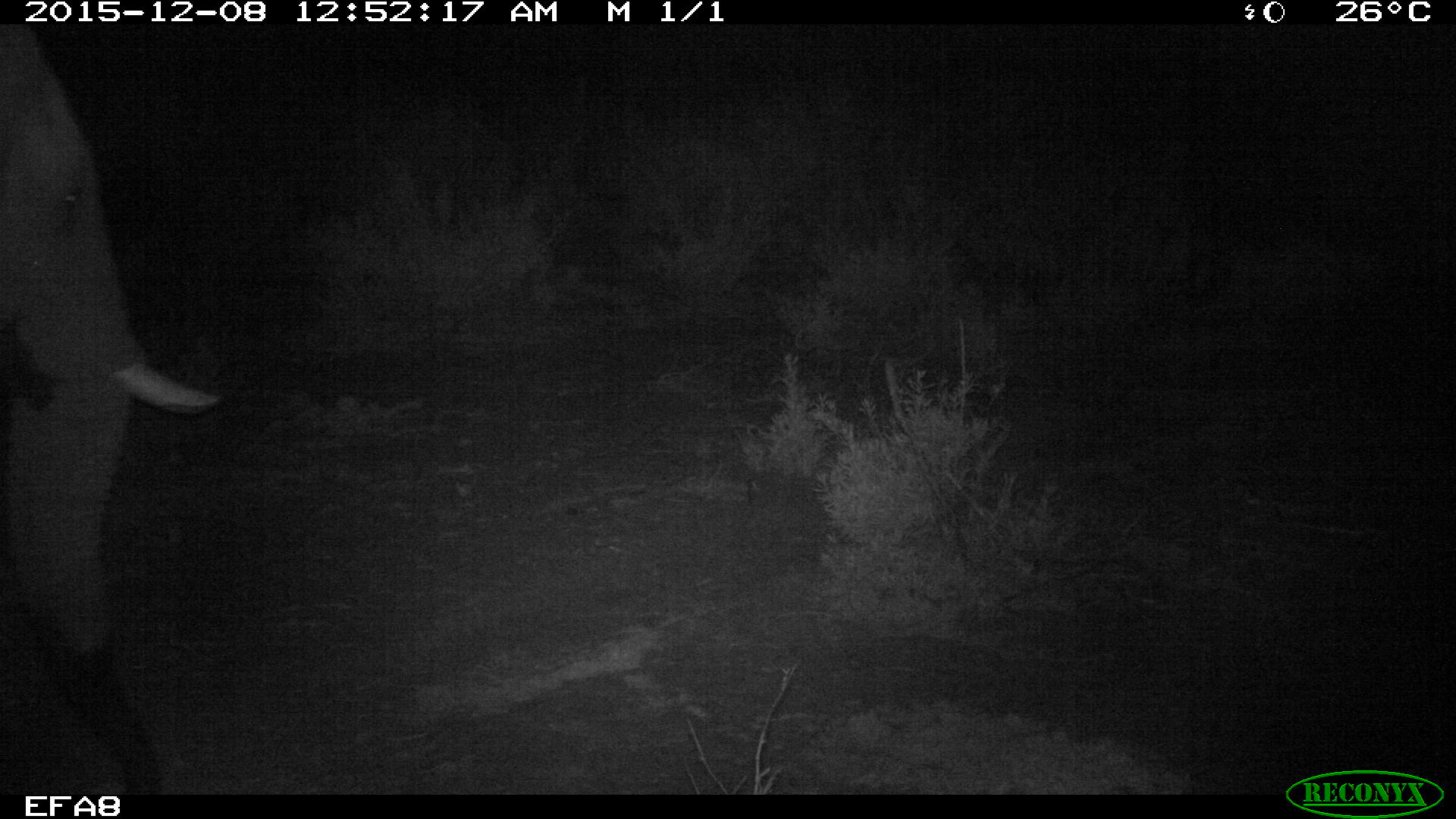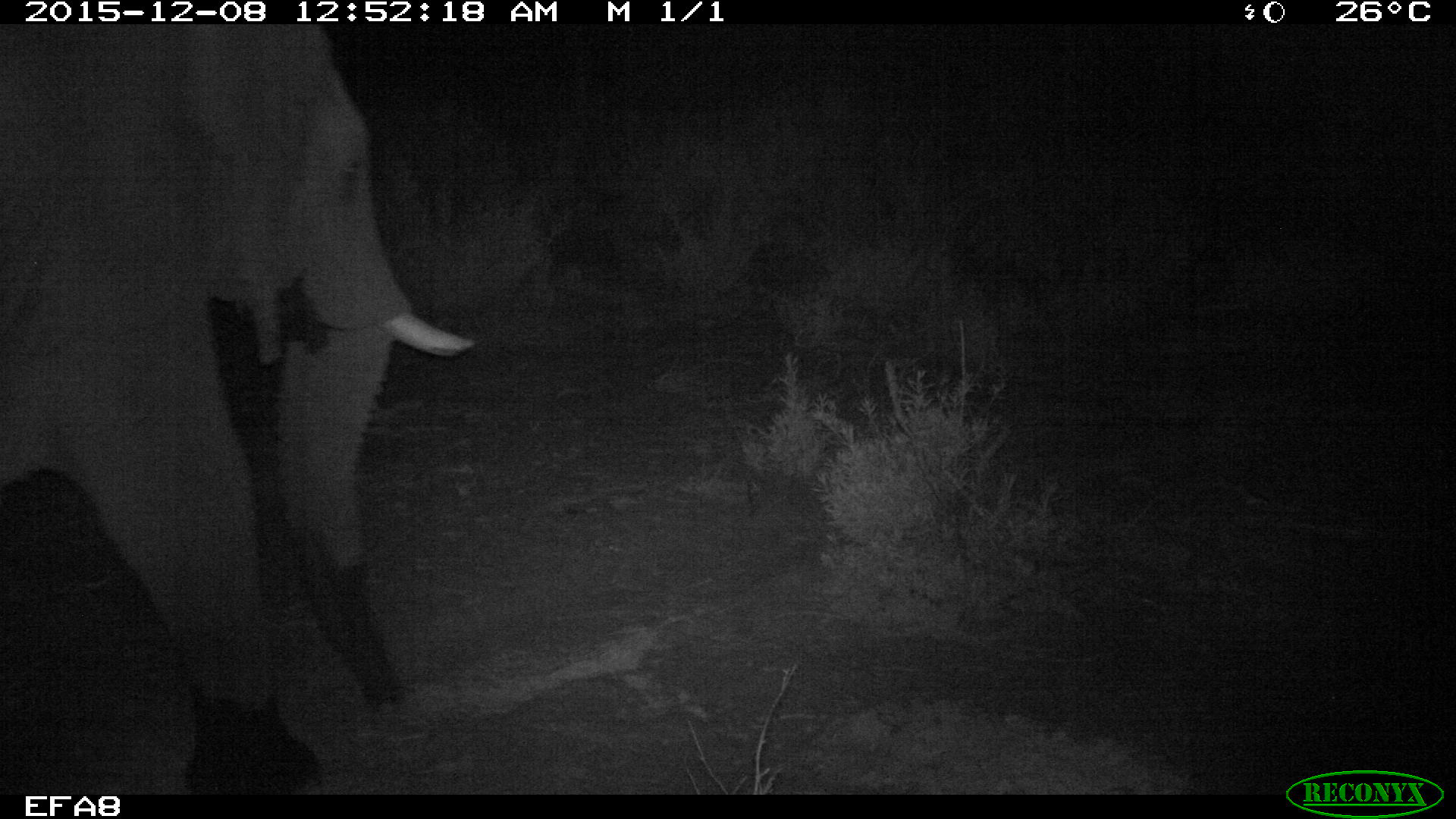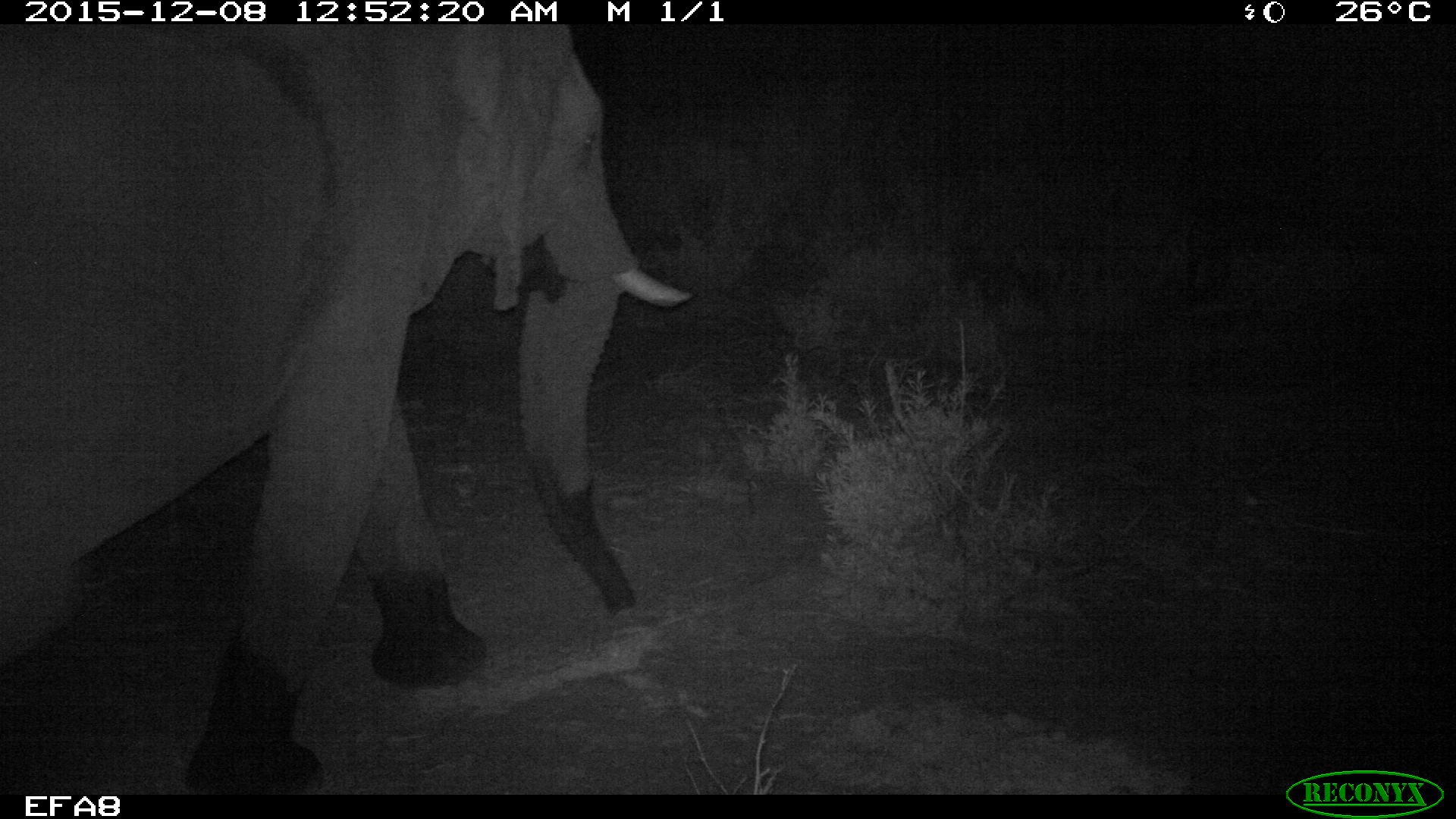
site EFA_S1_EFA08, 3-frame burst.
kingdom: Animalia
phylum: Chordata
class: Mammalia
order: Proboscidea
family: Elephantidae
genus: Loxodonta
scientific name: Loxodonta africana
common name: african bush elephant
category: elephant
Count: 1.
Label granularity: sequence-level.